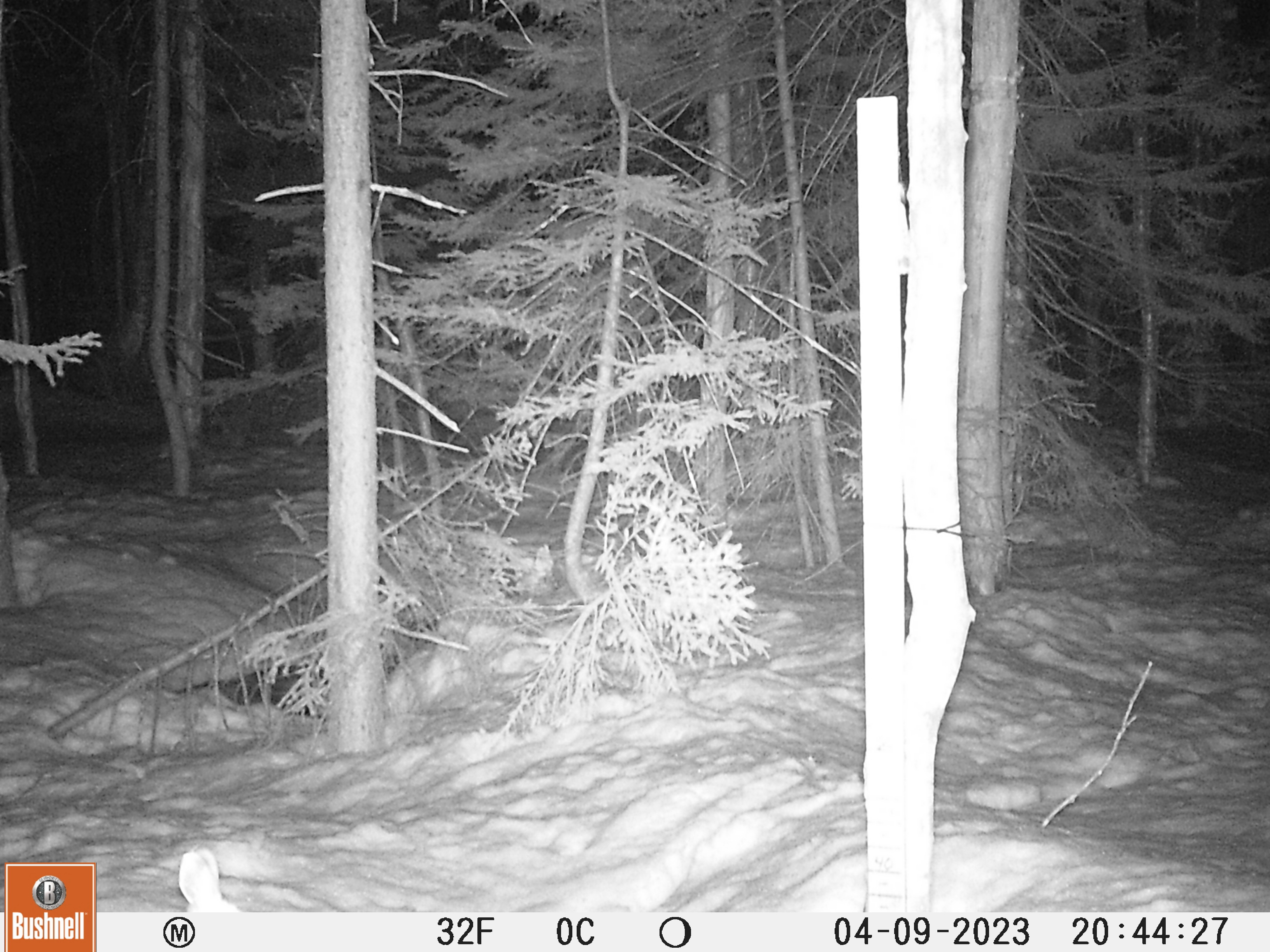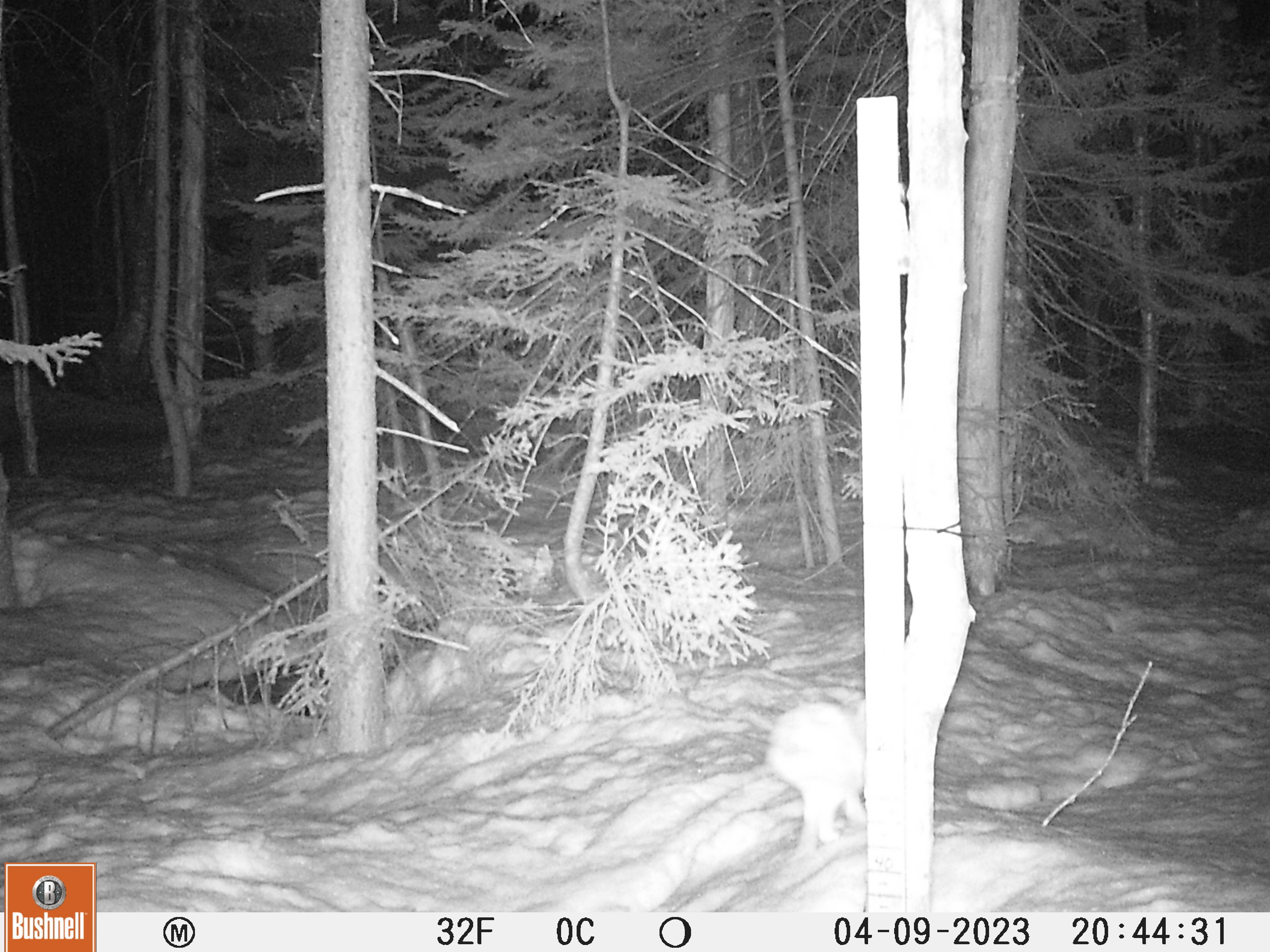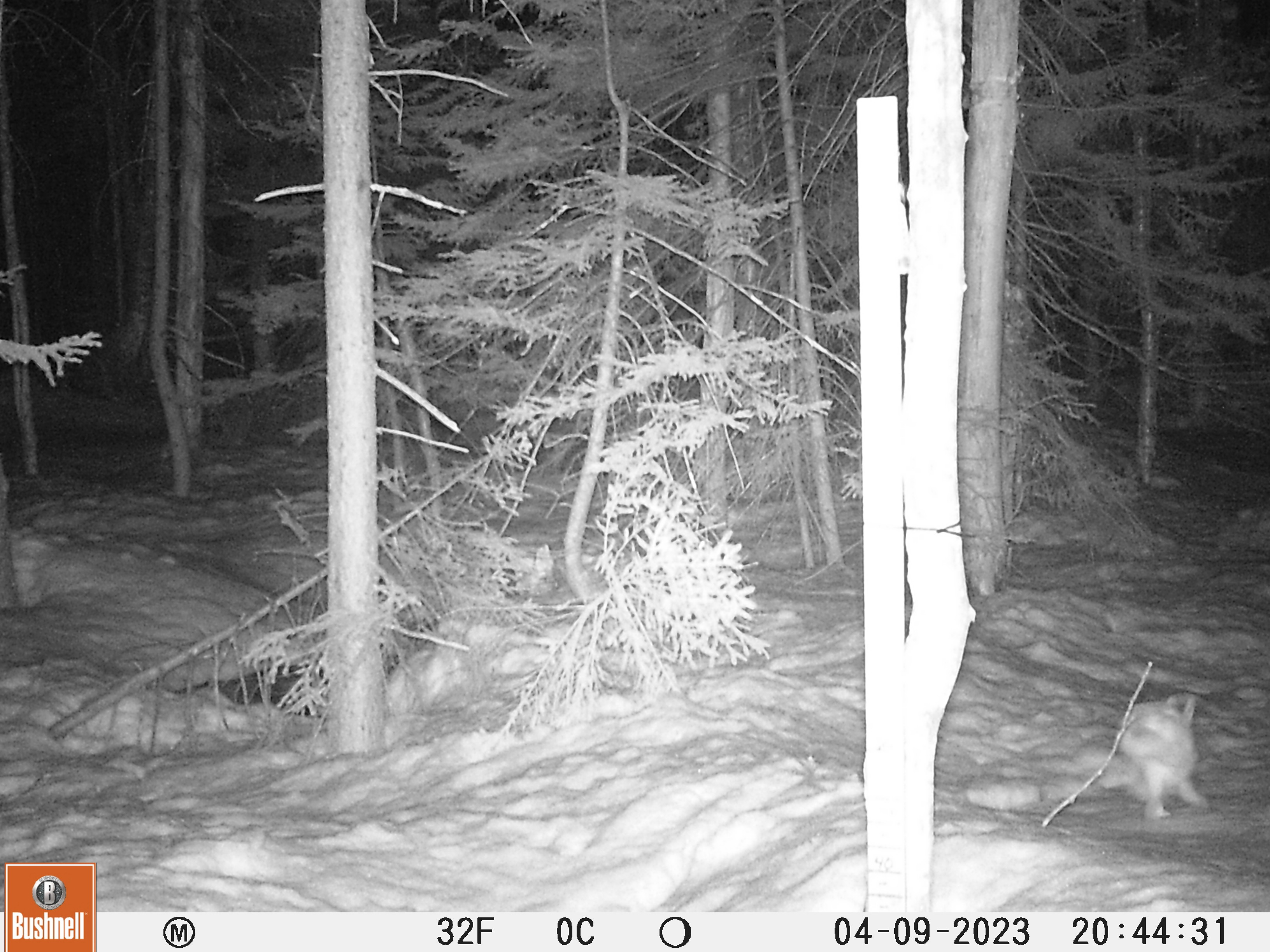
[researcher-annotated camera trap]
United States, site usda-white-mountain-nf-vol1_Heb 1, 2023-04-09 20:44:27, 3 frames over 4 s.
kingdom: Animalia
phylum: Chordata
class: Mammalia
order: Lagomorpha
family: Leporidae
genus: Lepus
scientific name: Lepus americanus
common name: snowshoe hare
Snowshoe hare (Lepus americanus).